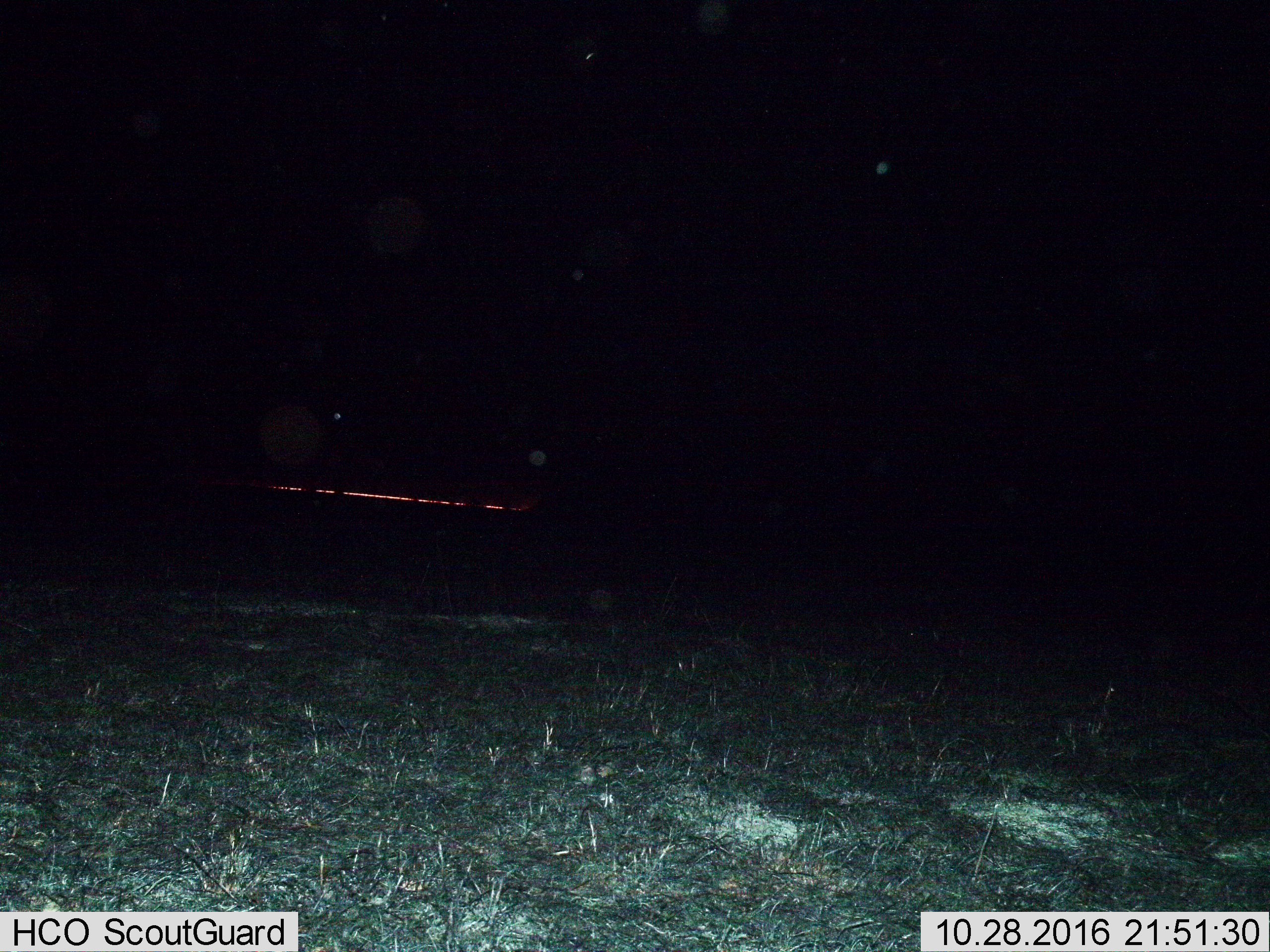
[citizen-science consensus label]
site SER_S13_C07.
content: unidentified animal